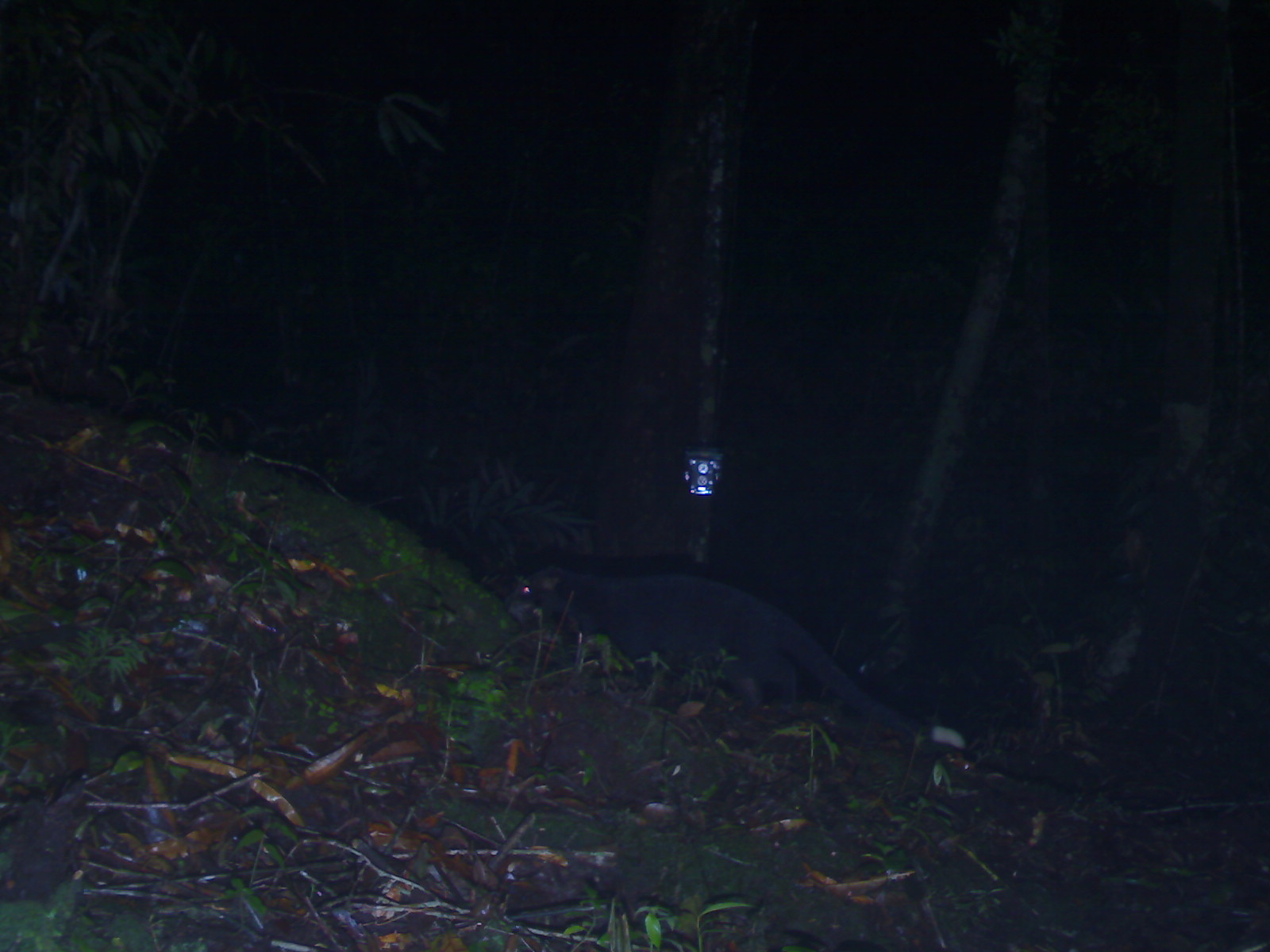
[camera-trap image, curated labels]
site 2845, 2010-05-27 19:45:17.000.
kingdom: Animalia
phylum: Chordata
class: Mammalia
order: Carnivora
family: Viverridae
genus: Paguma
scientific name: Paguma larvata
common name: masked palm civet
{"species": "Paguma larvata (masked palm civet)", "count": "1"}